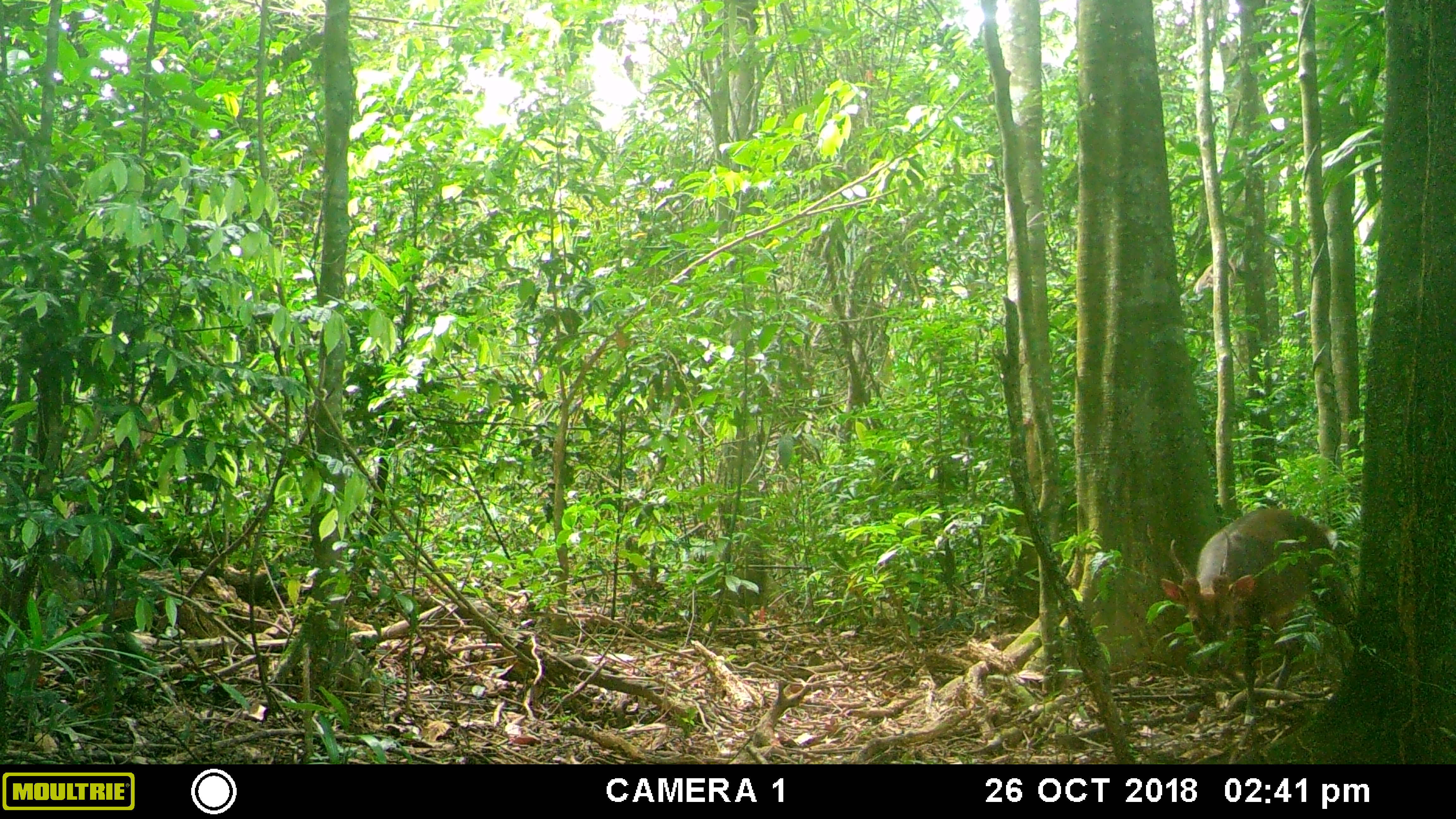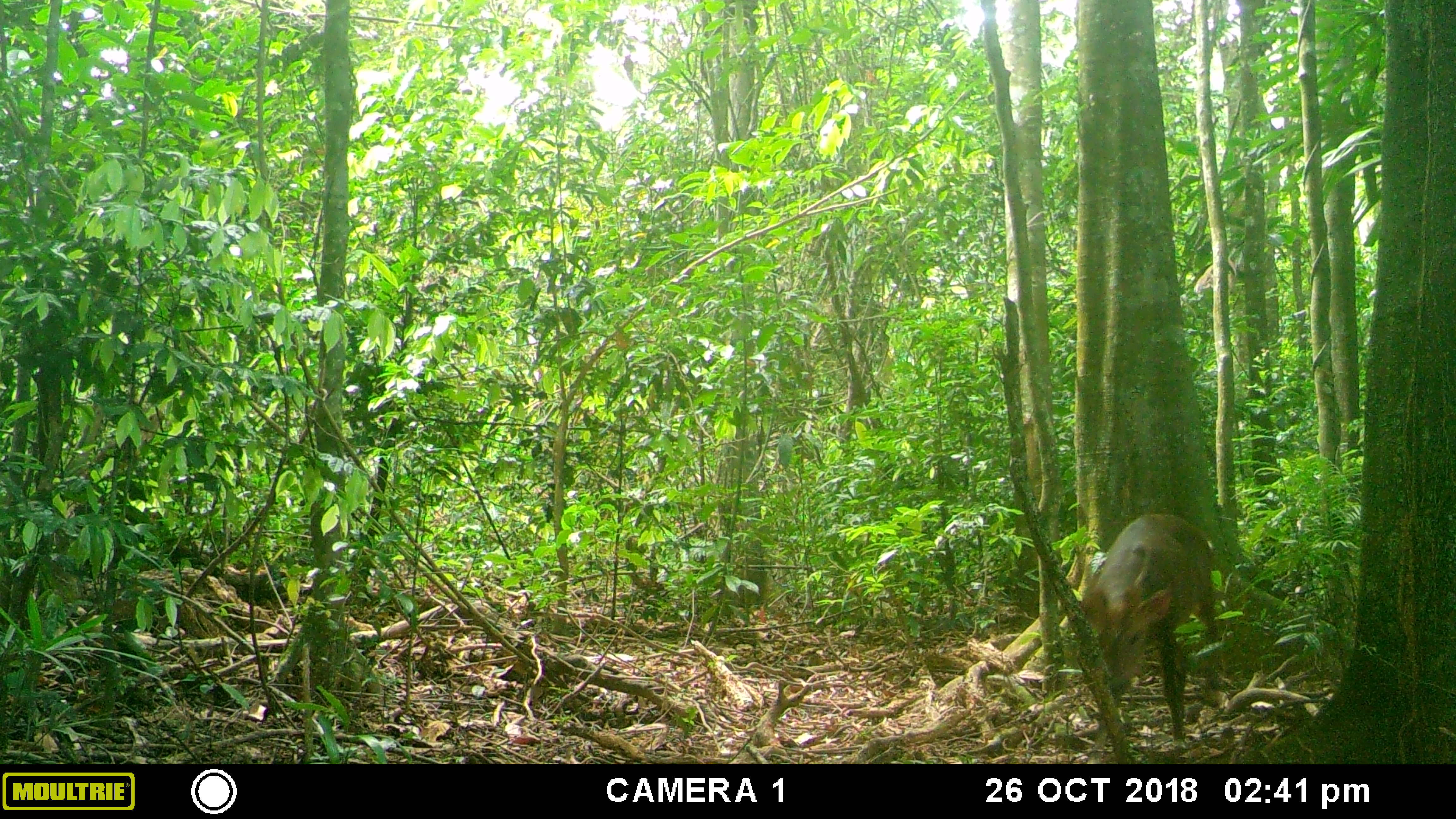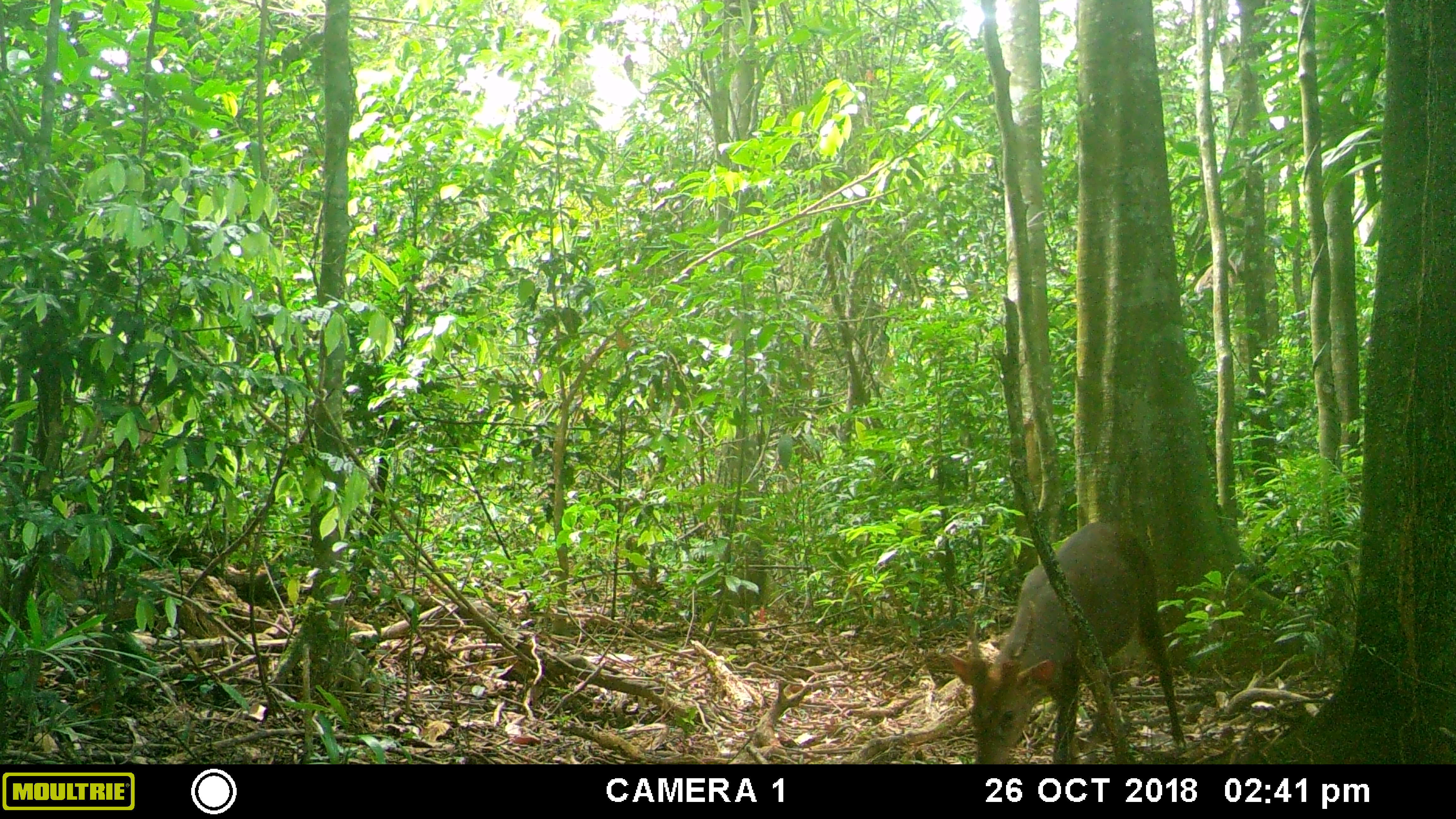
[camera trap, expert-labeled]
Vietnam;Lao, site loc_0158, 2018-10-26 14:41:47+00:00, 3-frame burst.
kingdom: Animalia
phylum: Chordata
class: Mammalia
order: Artiodactyla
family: Cervidae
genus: Muntiacus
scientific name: Muntiacus vuquangensis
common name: large-antlered muntjac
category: large antlered muntjac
Large antlered muntjac (large-antlered muntjac) (Muntiacus vuquangensis). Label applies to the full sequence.